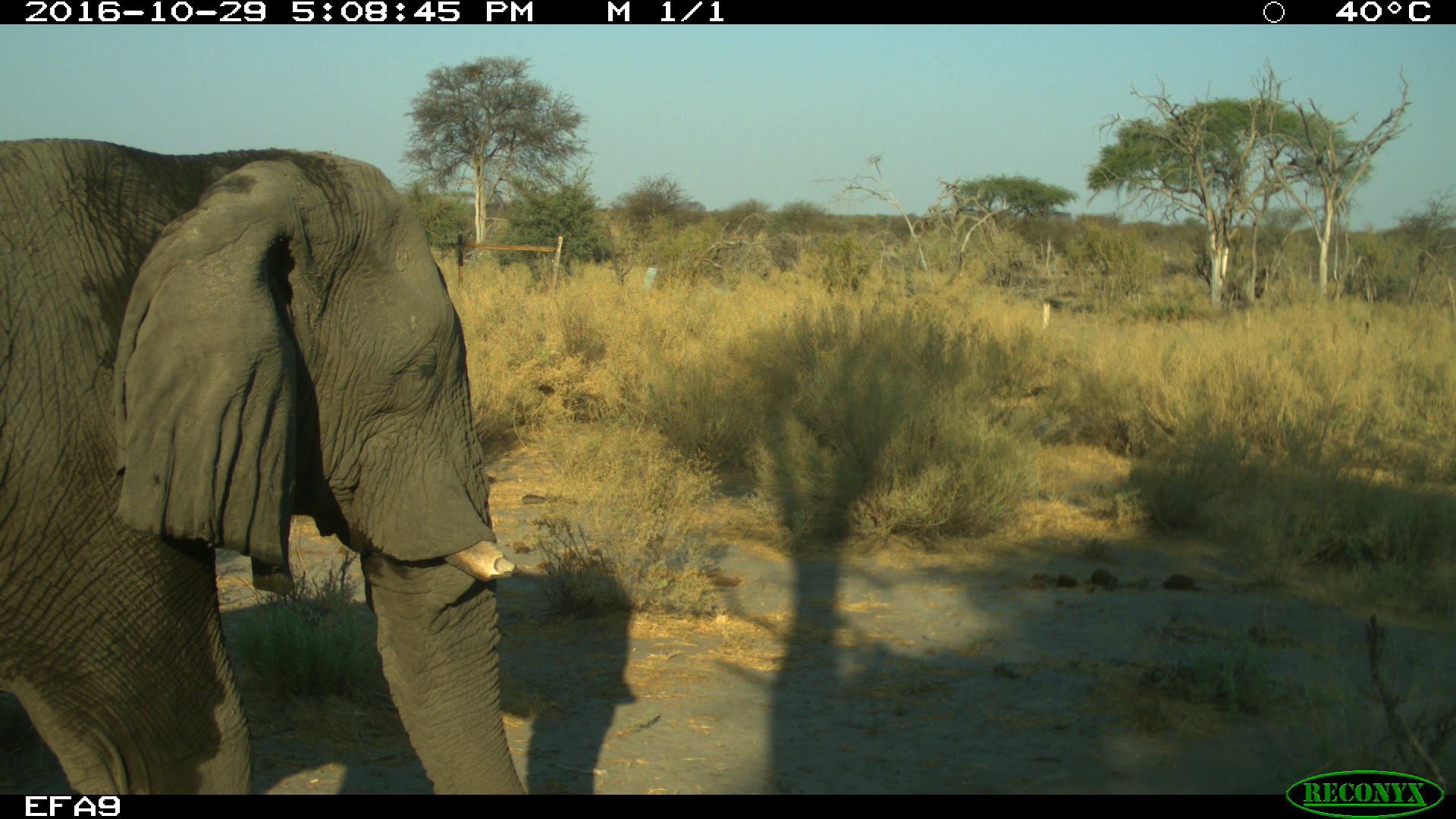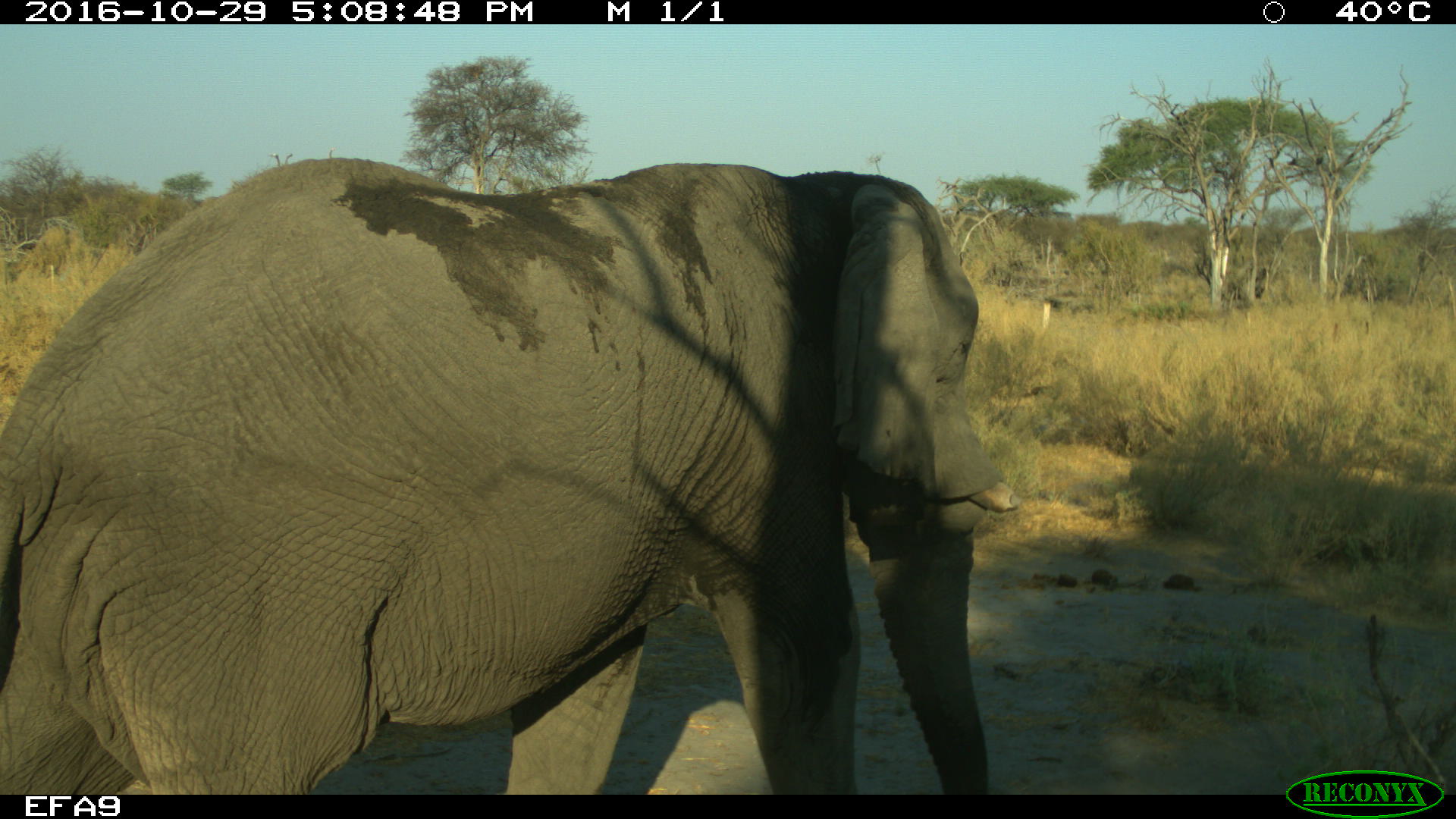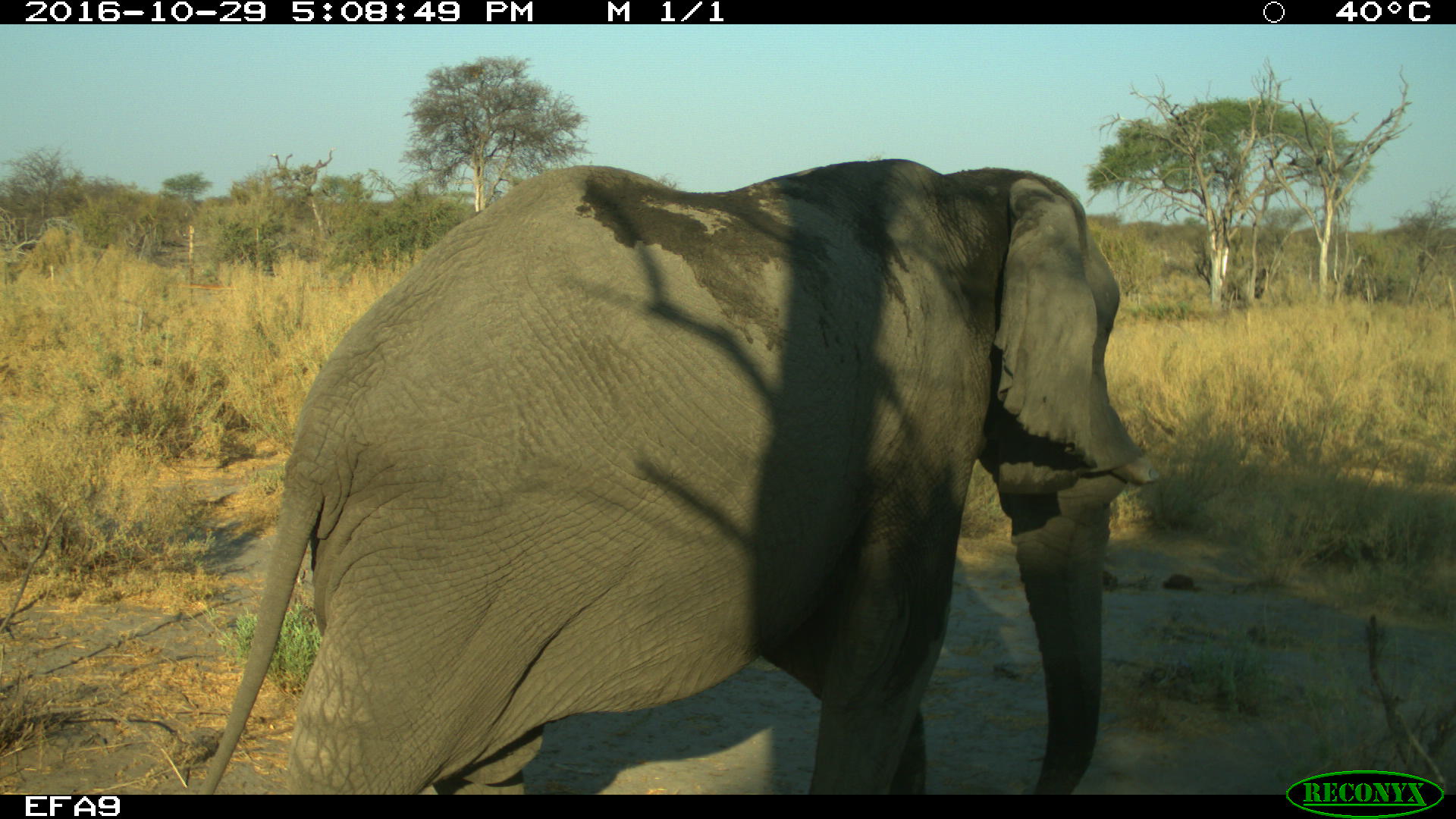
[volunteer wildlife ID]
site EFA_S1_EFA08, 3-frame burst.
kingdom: Animalia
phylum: Chordata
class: Mammalia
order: Proboscidea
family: Elephantidae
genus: Loxodonta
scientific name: Loxodonta africana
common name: african bush elephant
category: elephant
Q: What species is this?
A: Elephant (african bush elephant) (Loxodonta africana).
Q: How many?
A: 1.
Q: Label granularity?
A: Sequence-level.